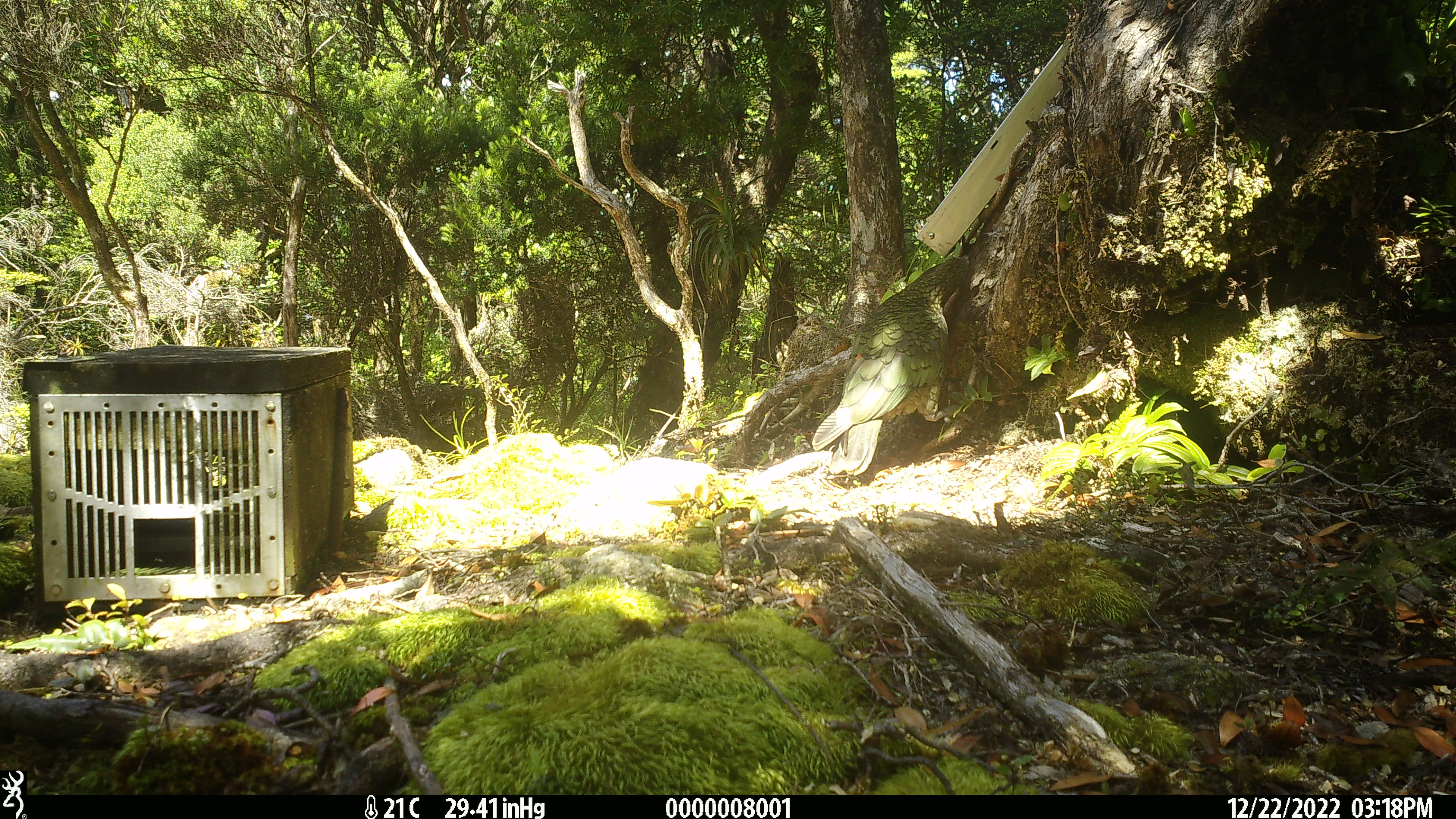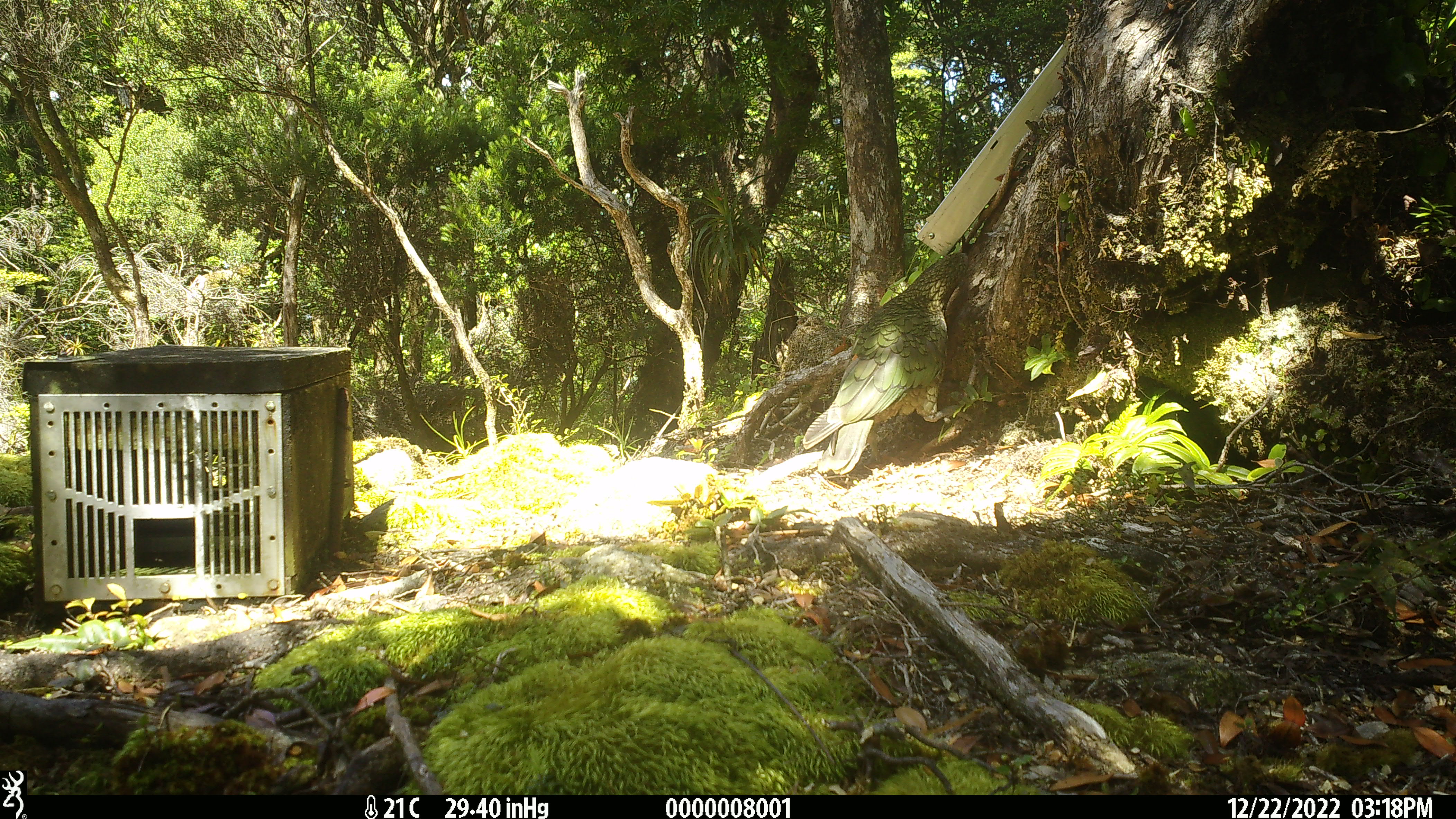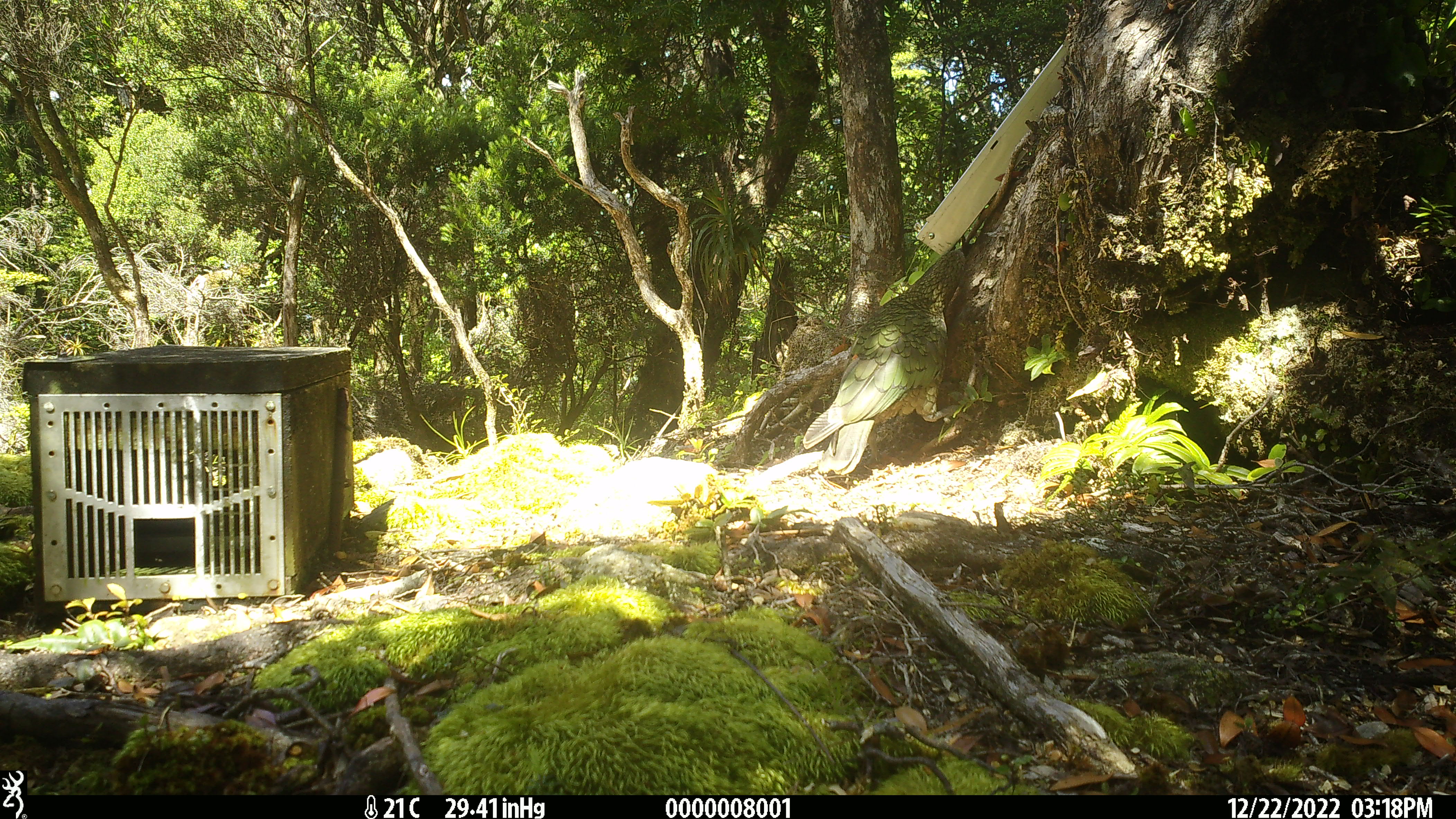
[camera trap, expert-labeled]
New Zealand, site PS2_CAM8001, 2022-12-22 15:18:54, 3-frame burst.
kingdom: Animalia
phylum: Chordata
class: Aves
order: Psittaciformes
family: Strigopidae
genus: Nestor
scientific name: Nestor notabilis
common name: kea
Kea (Nestor notabilis).